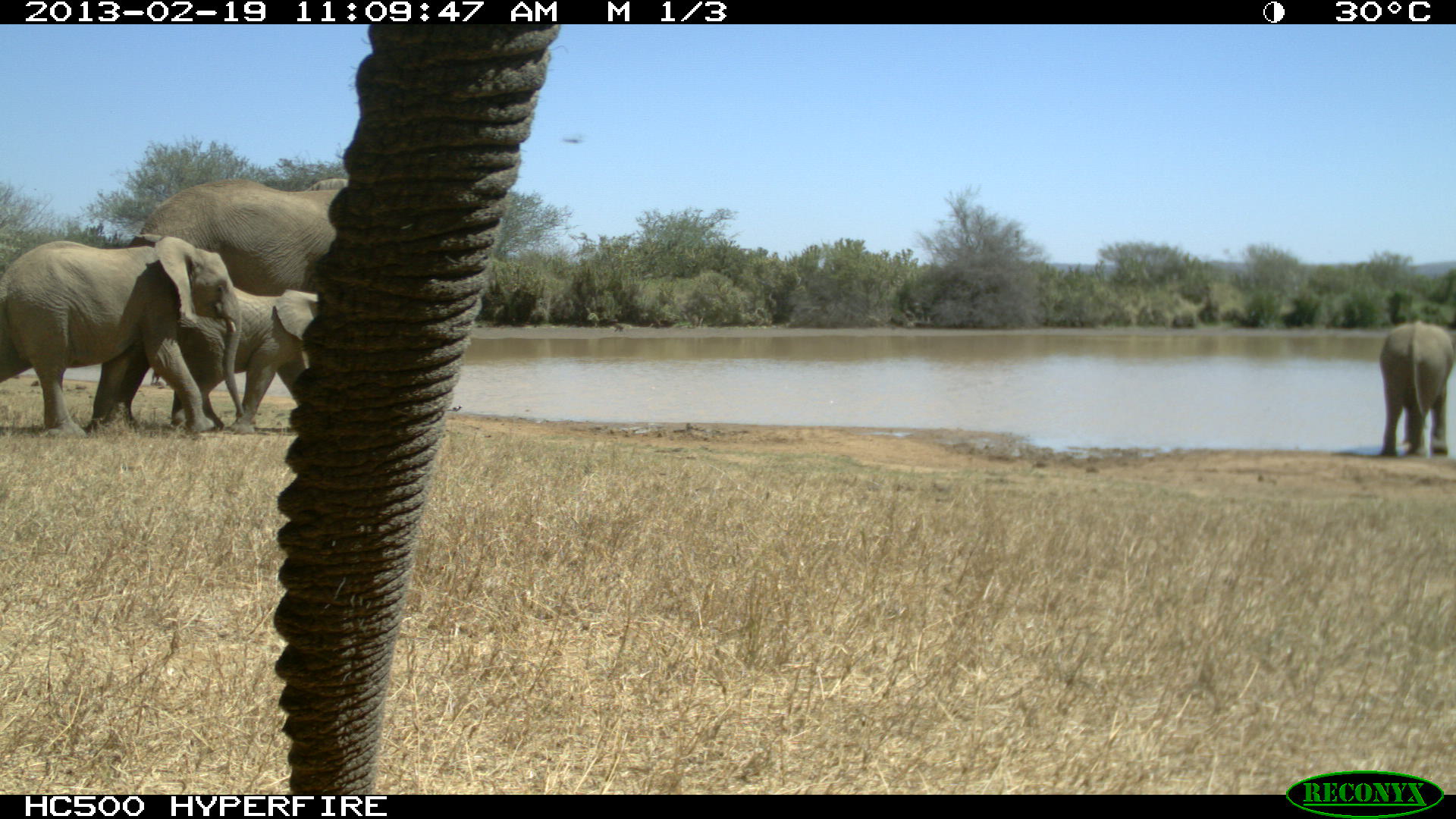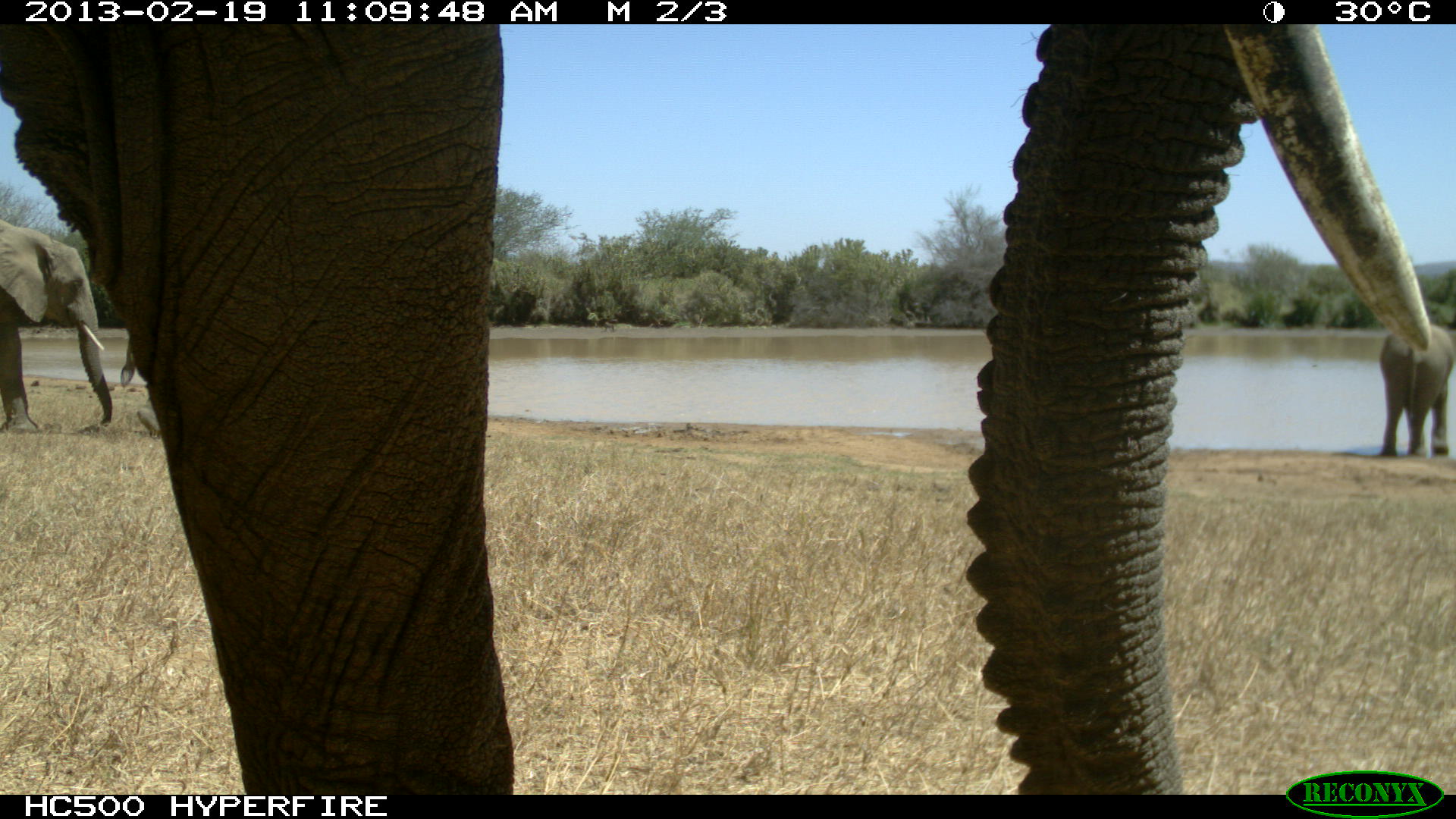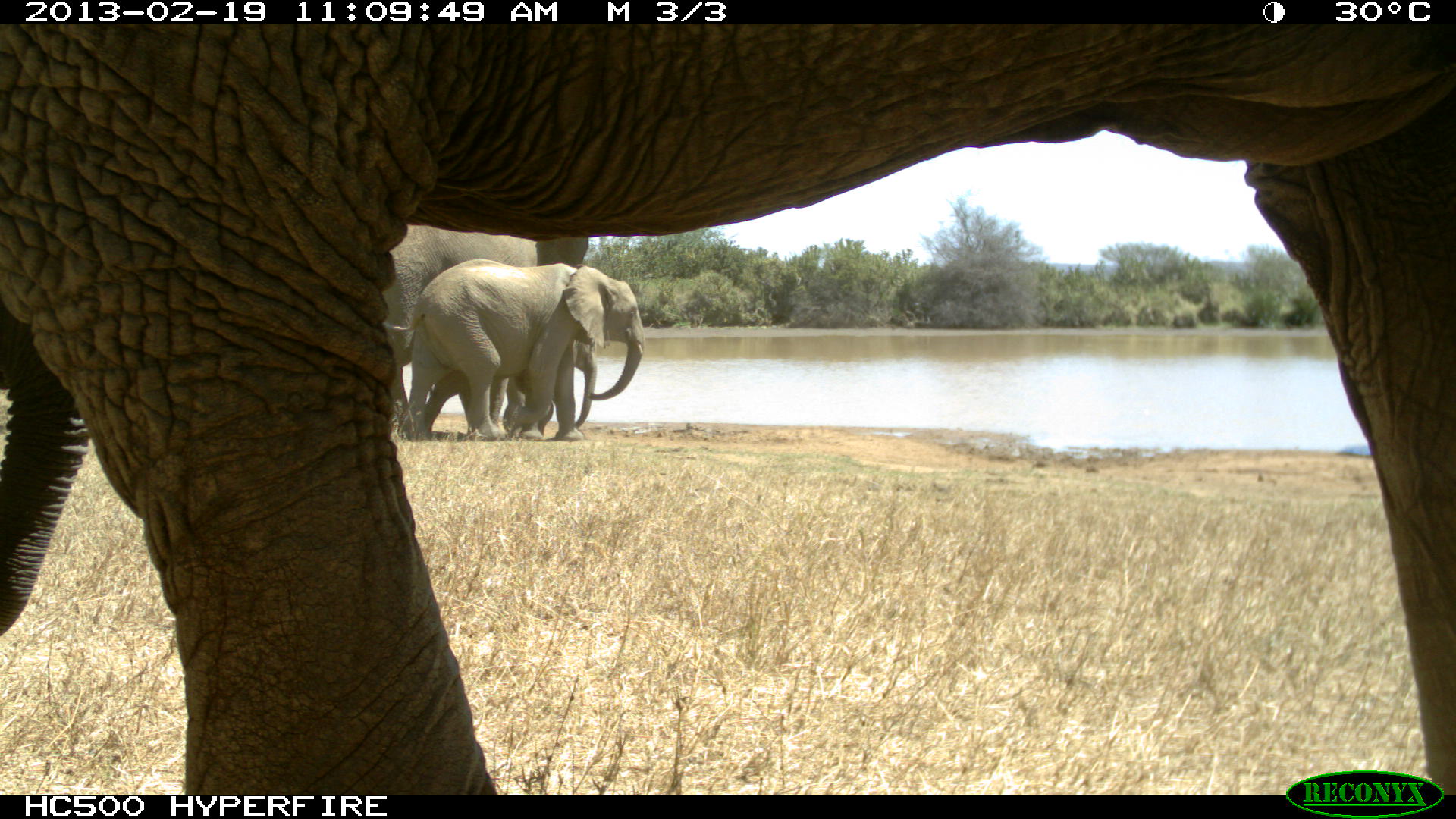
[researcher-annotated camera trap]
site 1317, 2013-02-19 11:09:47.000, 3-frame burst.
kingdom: Animalia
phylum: Chordata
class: Mammalia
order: Proboscidea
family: Elephantidae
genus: Loxodonta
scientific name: Loxodonta africana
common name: african bush elephant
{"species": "Loxodonta africana (african bush elephant)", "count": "5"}